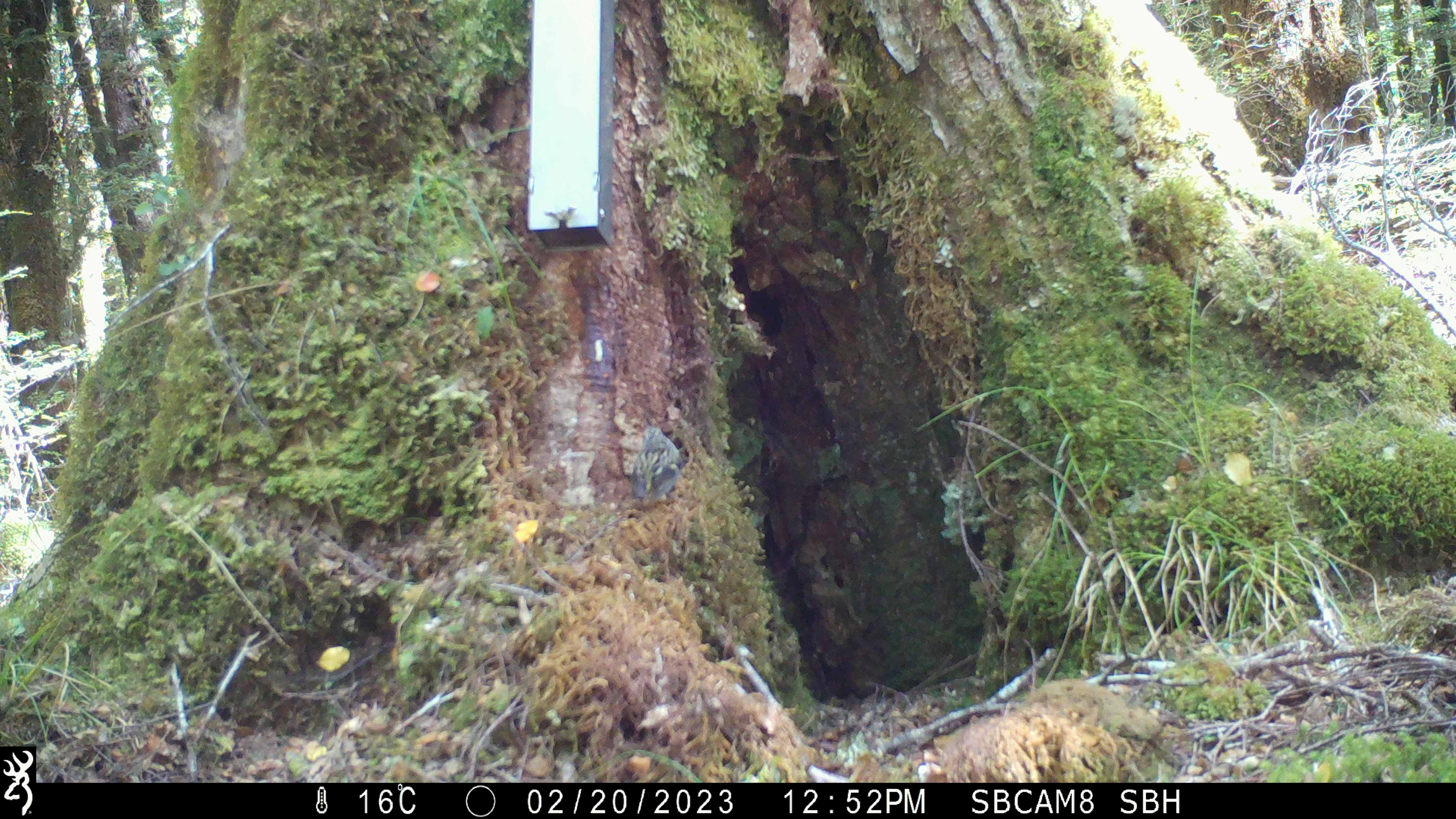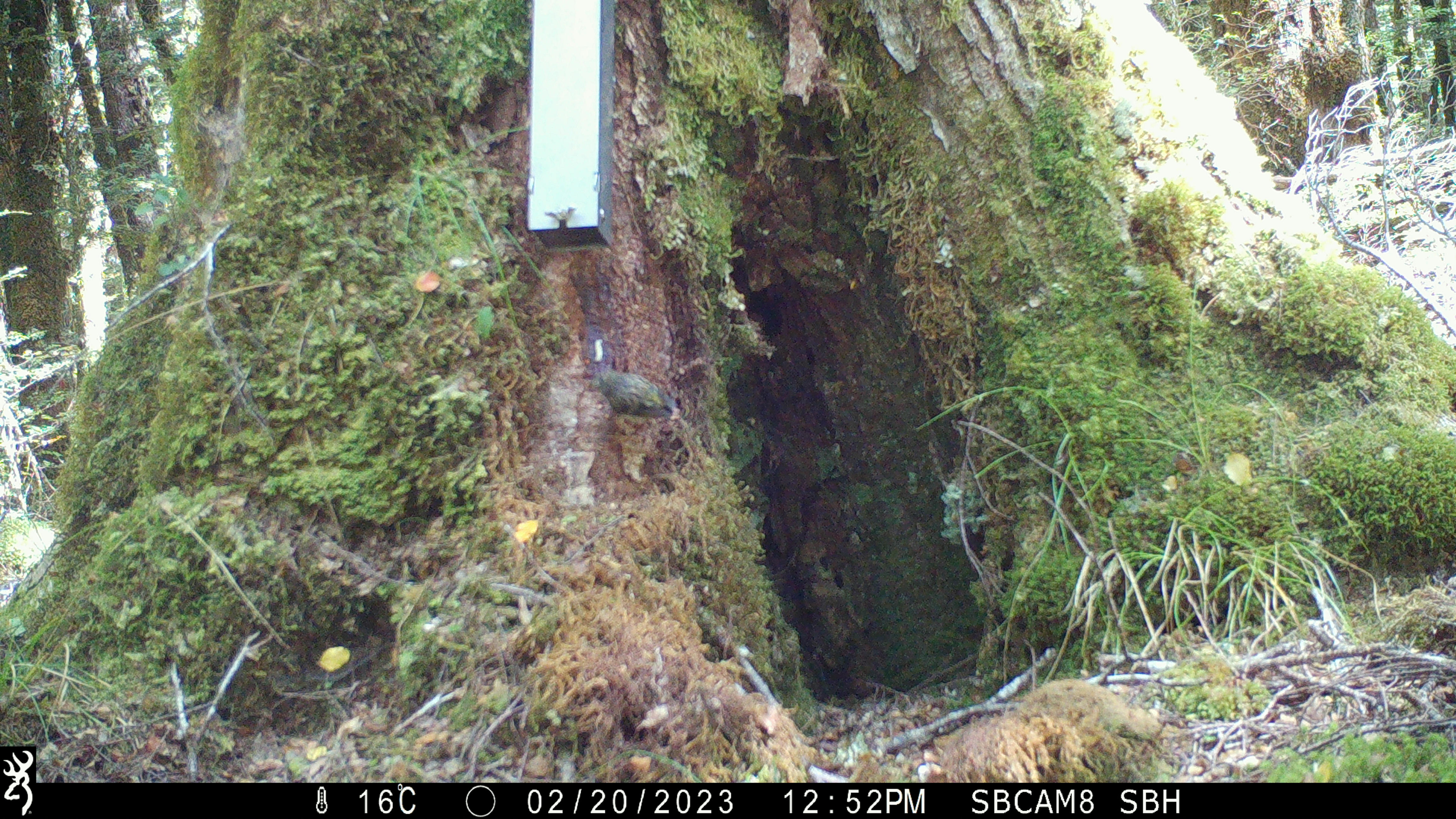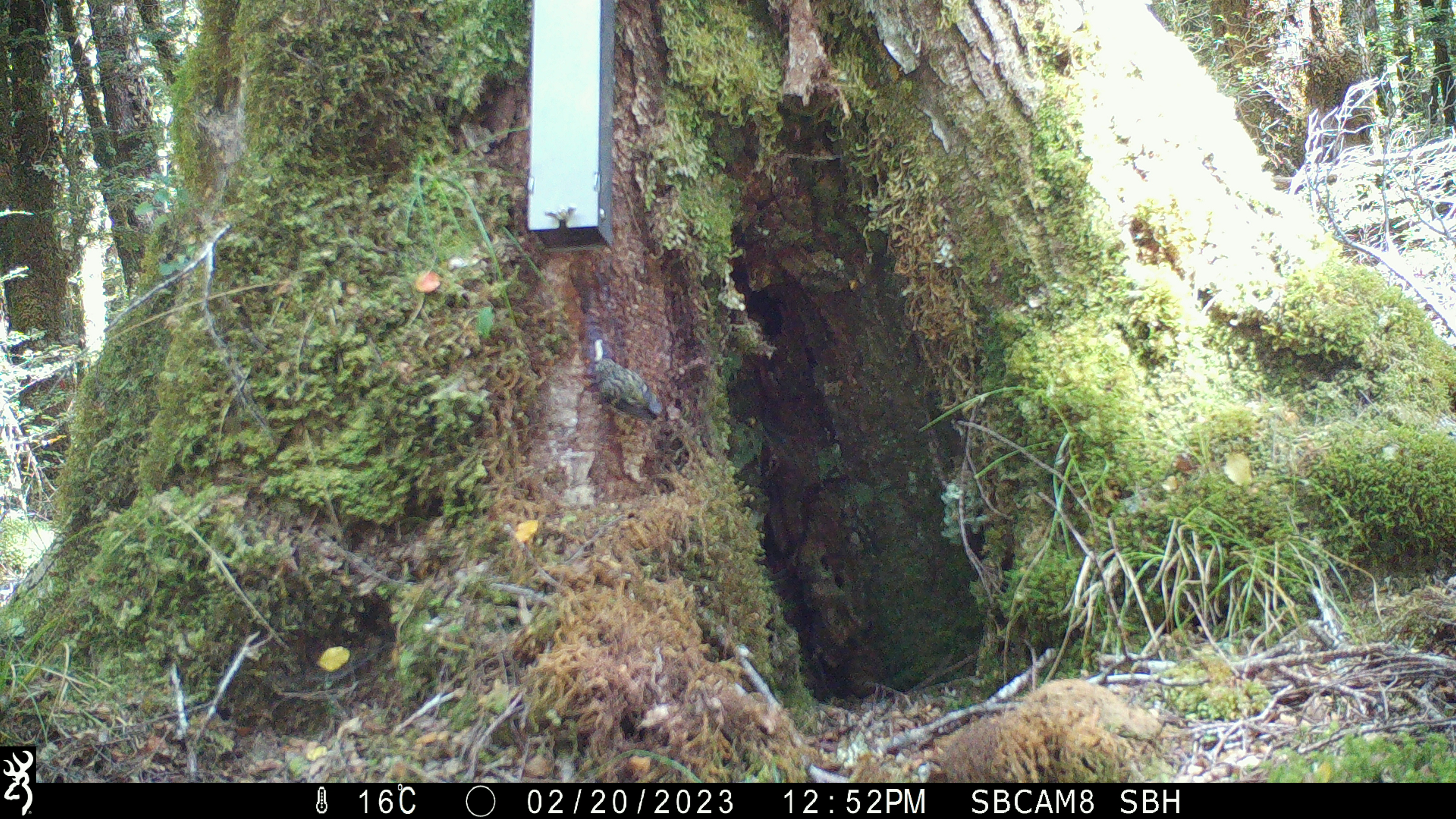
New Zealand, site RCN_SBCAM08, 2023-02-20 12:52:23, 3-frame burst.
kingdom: Animalia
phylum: Chordata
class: Aves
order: Passeriformes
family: Acanthisittidae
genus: Acanthisitta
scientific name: Acanthisitta chloris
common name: rifleman